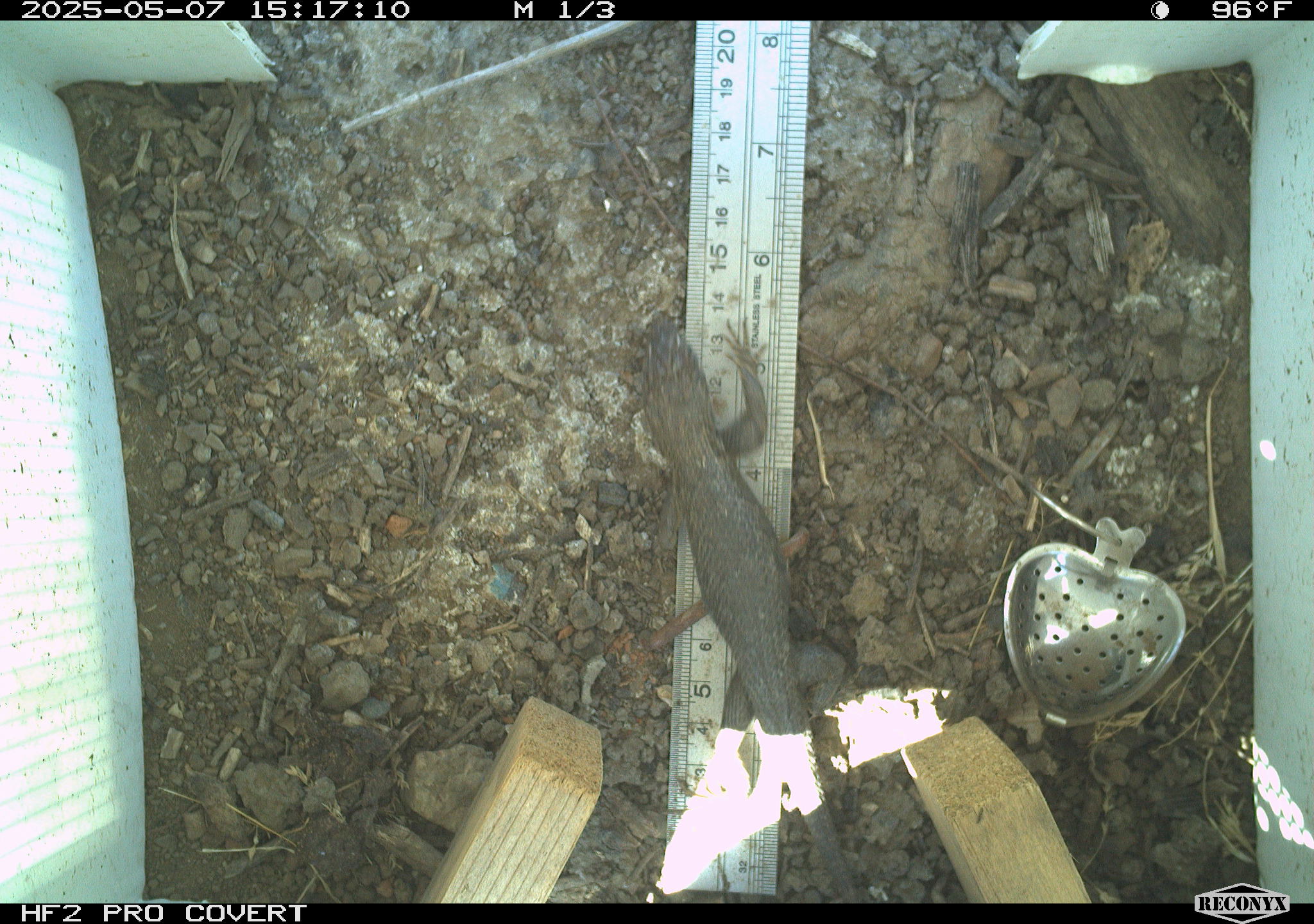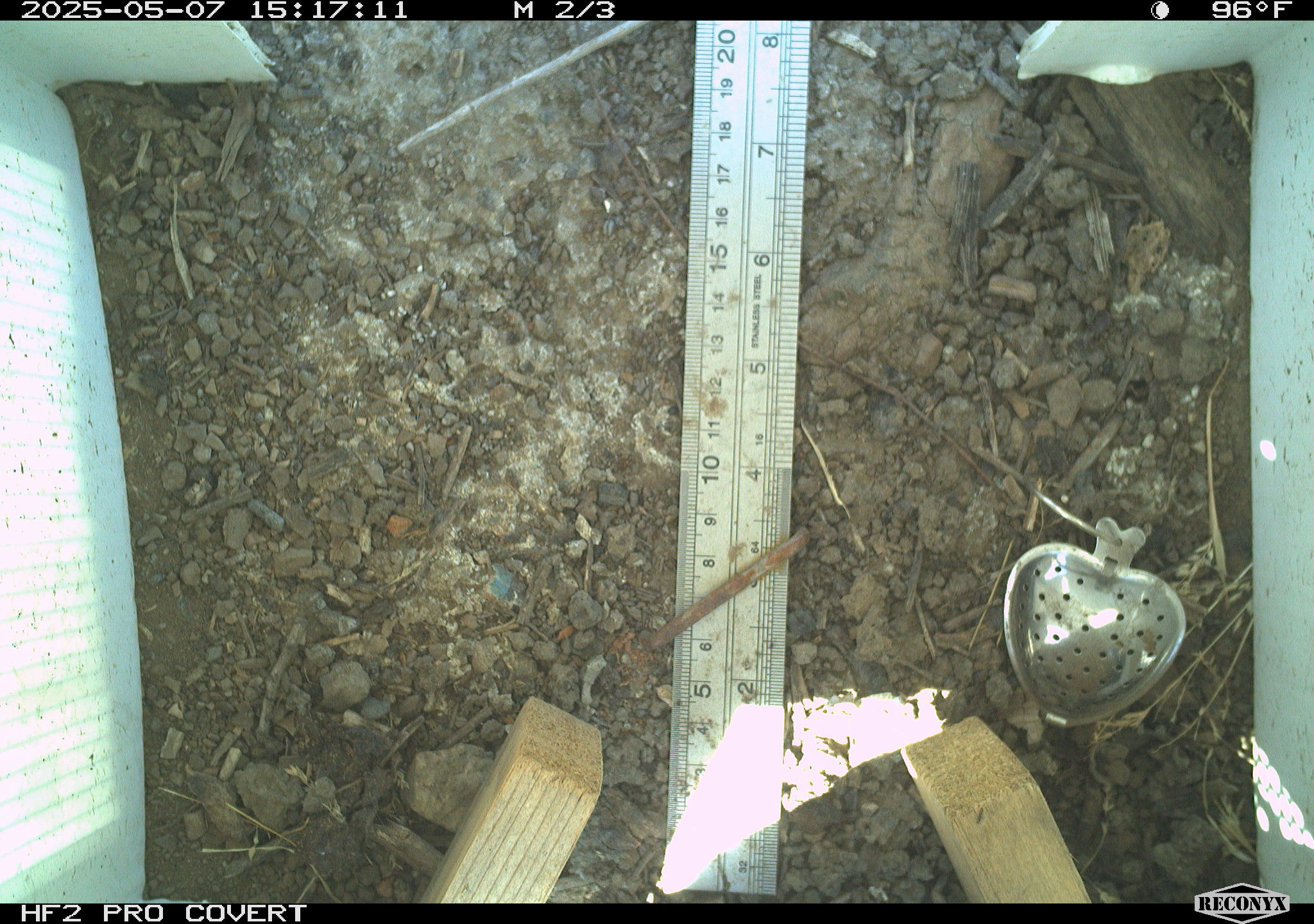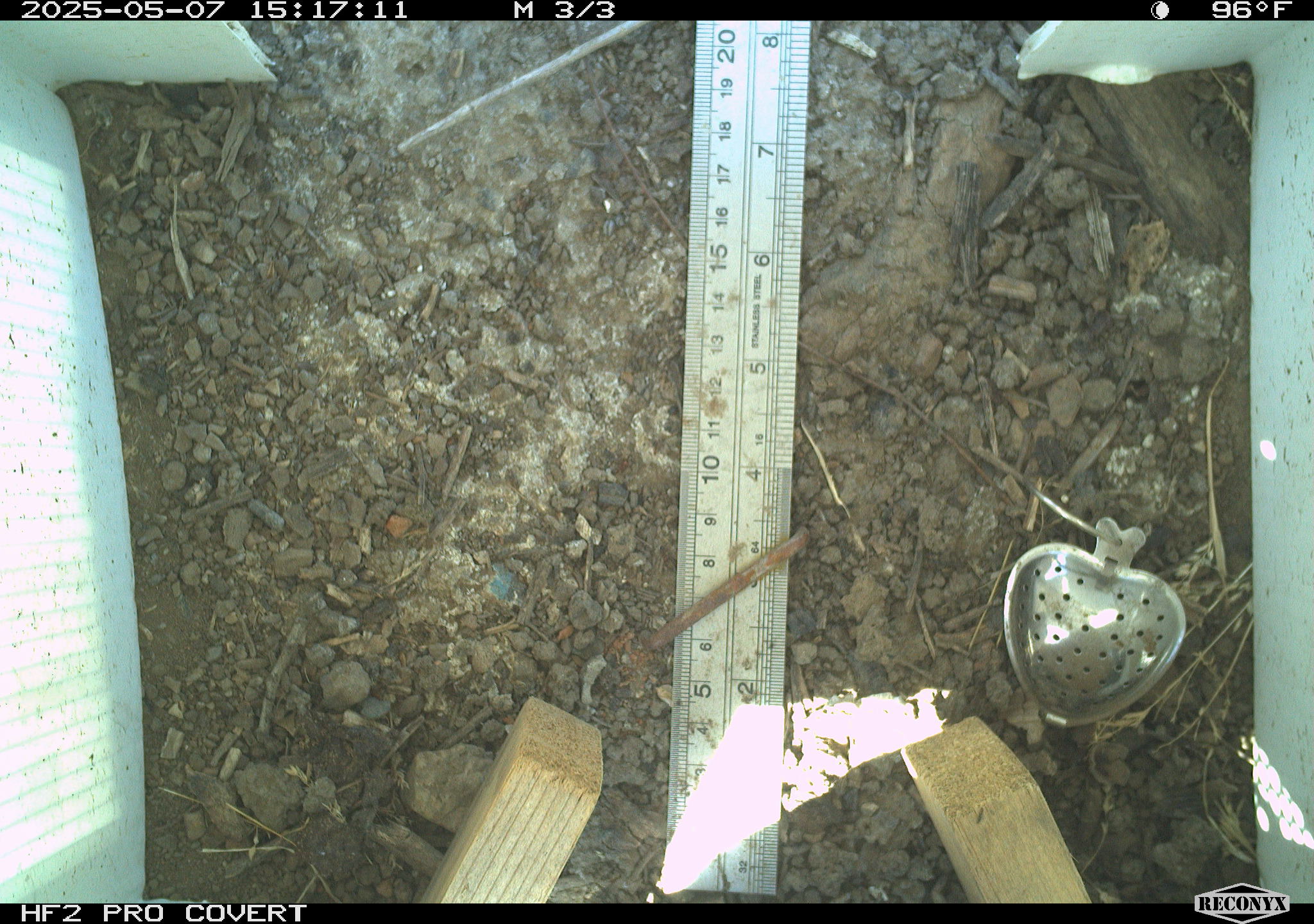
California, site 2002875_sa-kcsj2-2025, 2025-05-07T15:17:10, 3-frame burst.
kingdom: Animalia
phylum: Chordata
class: Reptilia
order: Squamata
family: Phrynosomatidae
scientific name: Phrynosomatidae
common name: north american spiny lizards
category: sceloporus/uta species